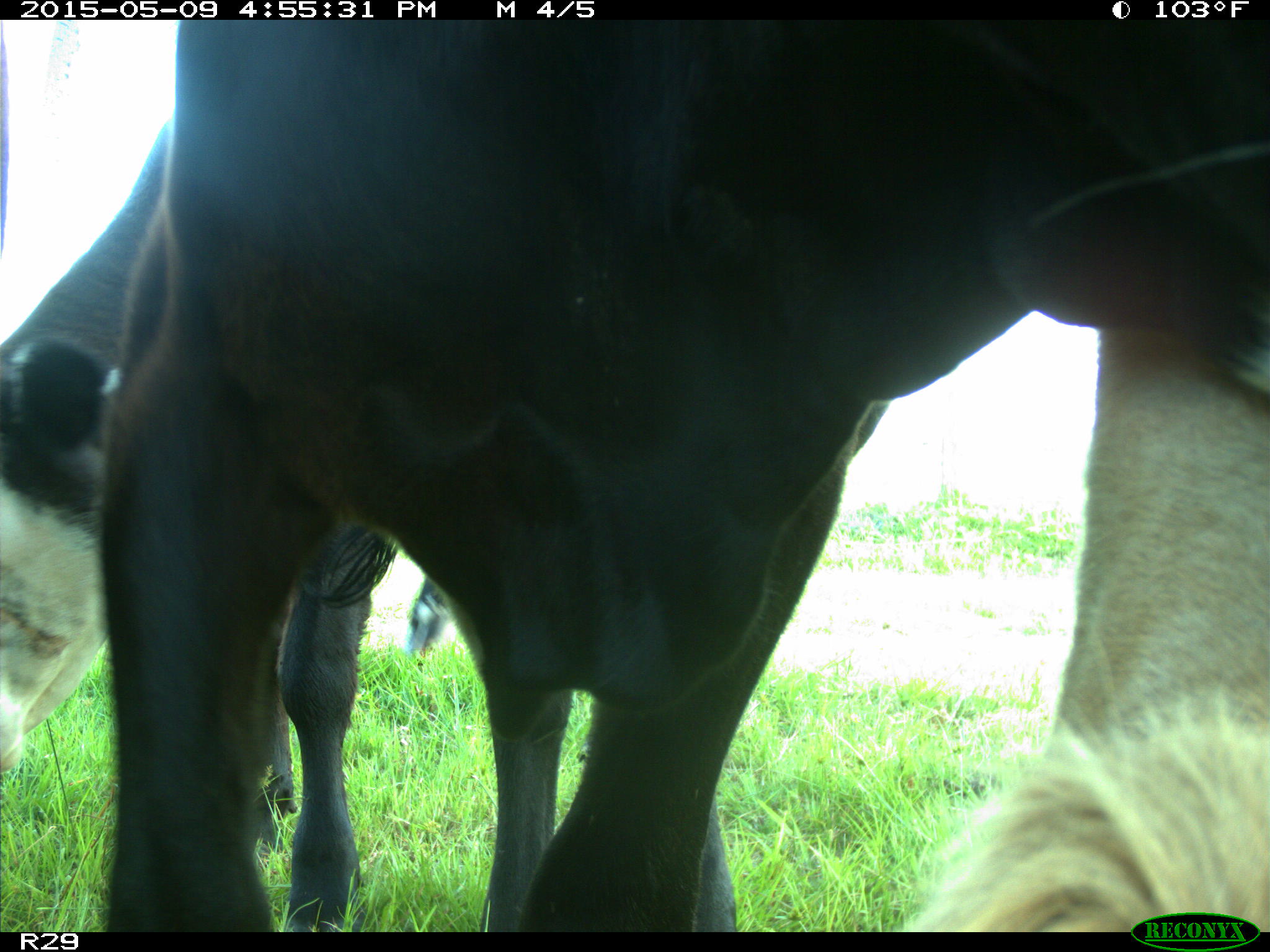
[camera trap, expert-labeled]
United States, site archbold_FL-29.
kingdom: Animalia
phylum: Chordata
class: Mammalia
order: Artiodactyla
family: Bovidae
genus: Bos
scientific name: Bos taurus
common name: domestic cow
Bos taurus (domestic cow).